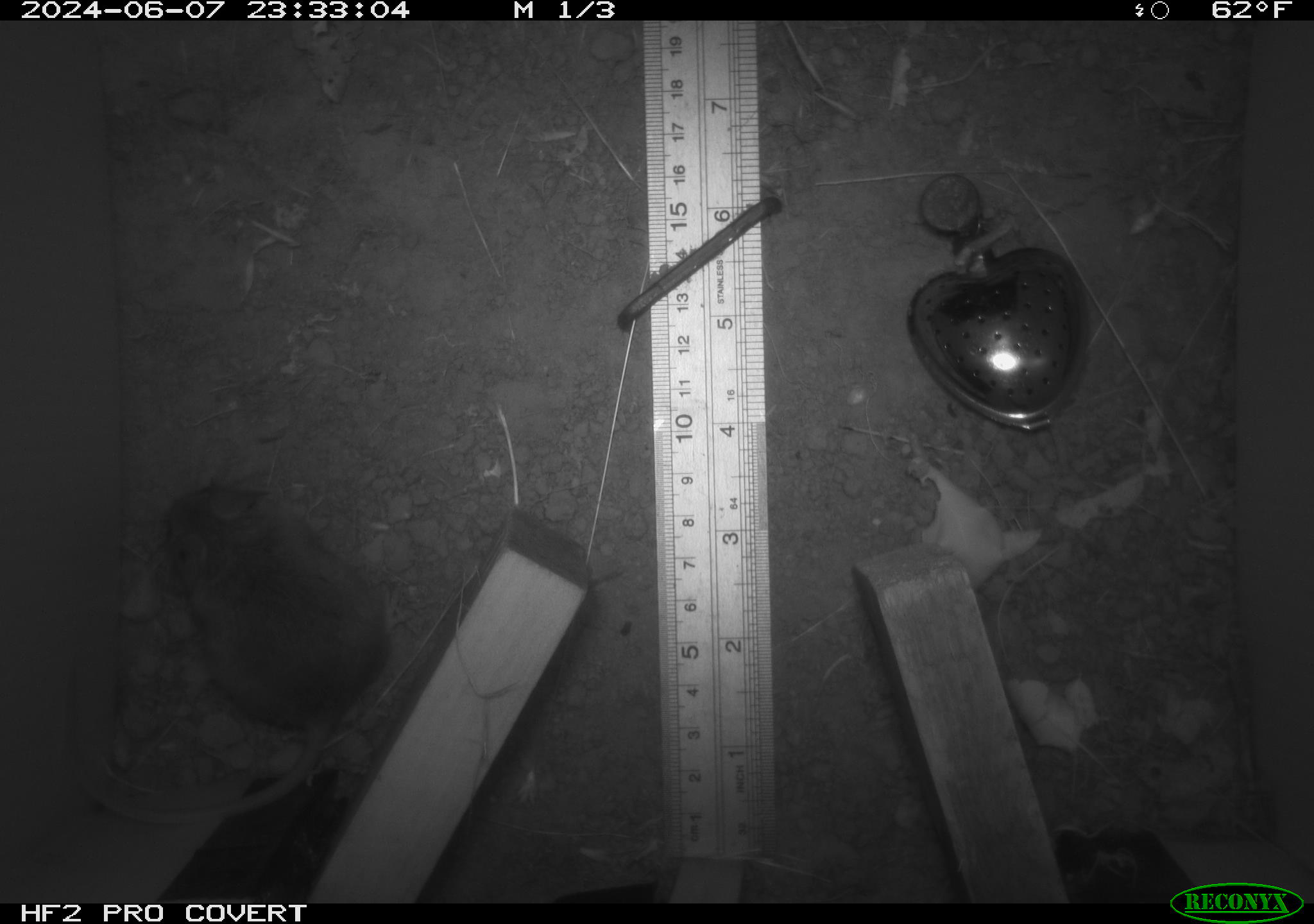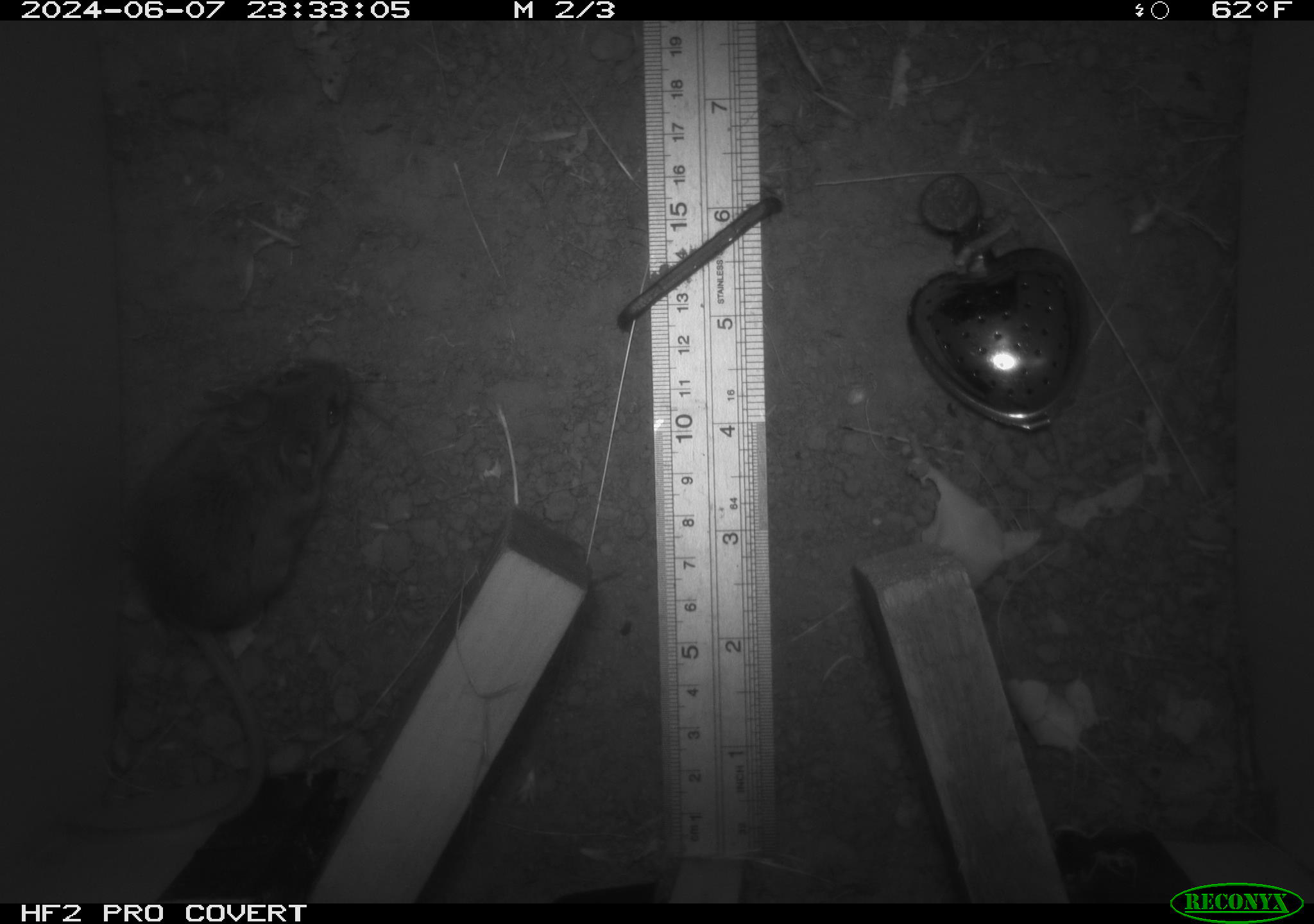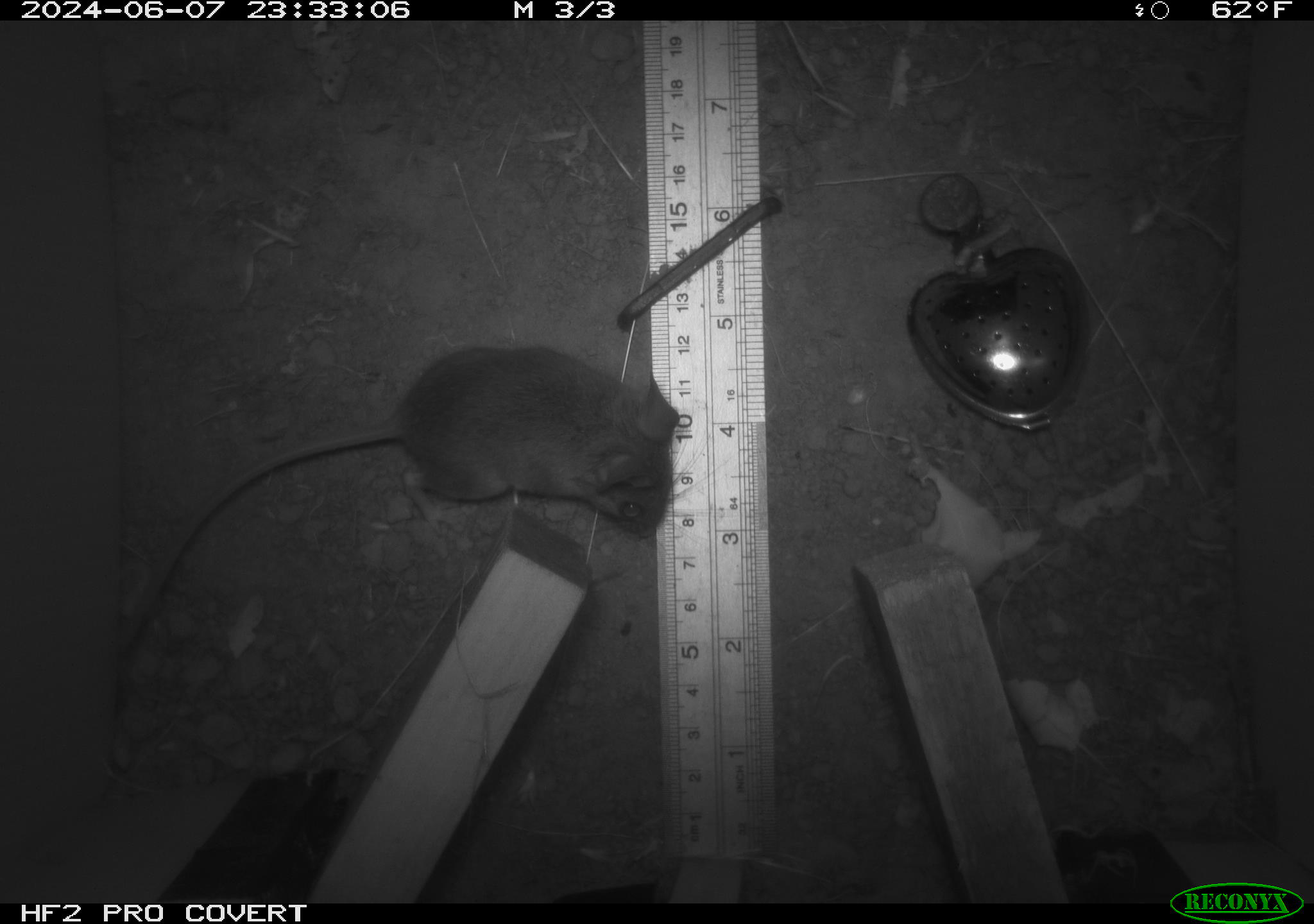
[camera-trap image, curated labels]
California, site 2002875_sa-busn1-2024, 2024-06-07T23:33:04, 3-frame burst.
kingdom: Animalia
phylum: Chordata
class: Mammalia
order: Rodentia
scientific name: Rodentia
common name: rodent